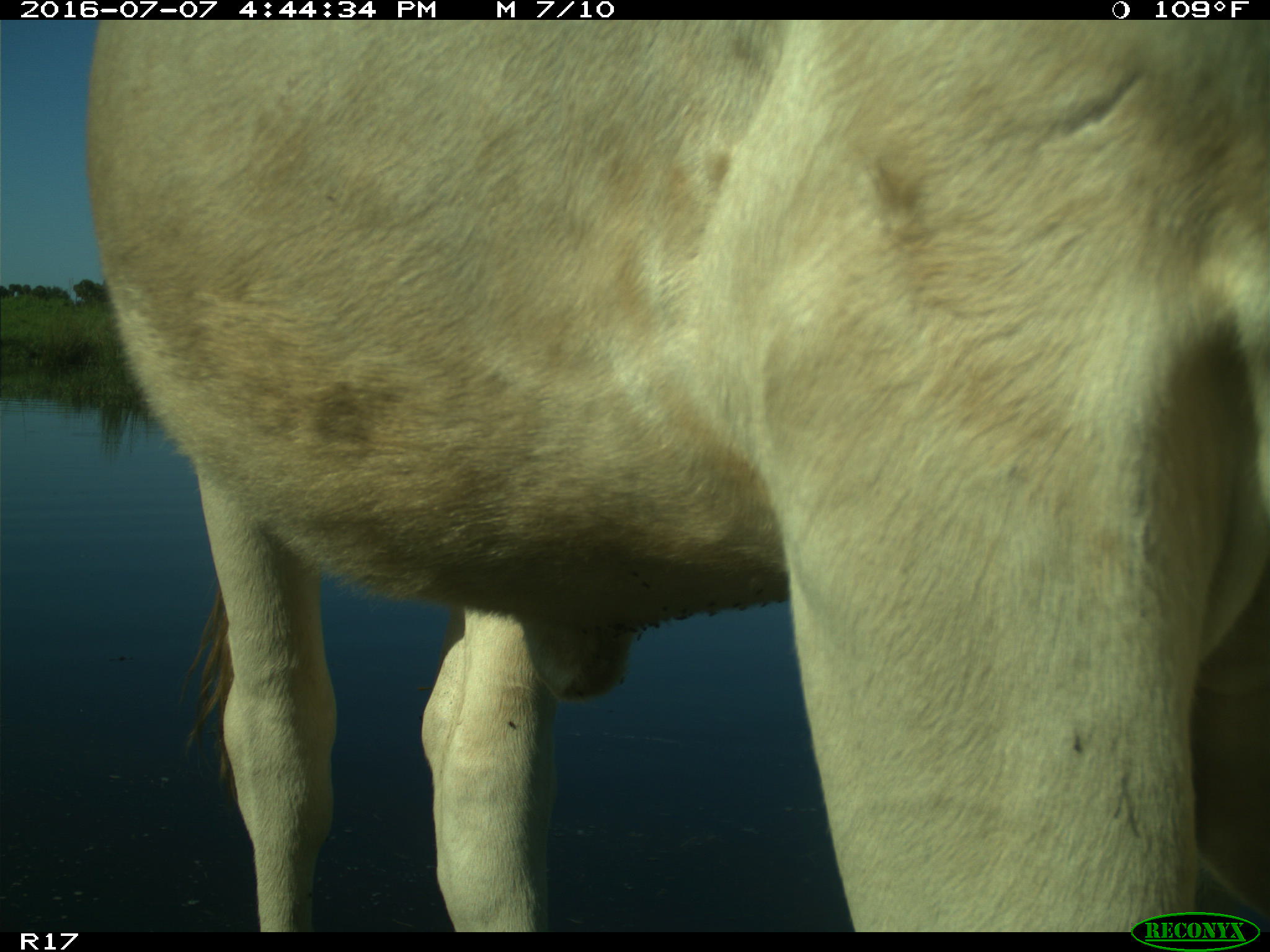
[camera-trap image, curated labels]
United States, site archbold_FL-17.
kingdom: Animalia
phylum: Chordata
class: Mammalia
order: Artiodactyla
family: Bovidae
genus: Bos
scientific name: Bos taurus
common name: domestic cow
Bos taurus (domestic cow).